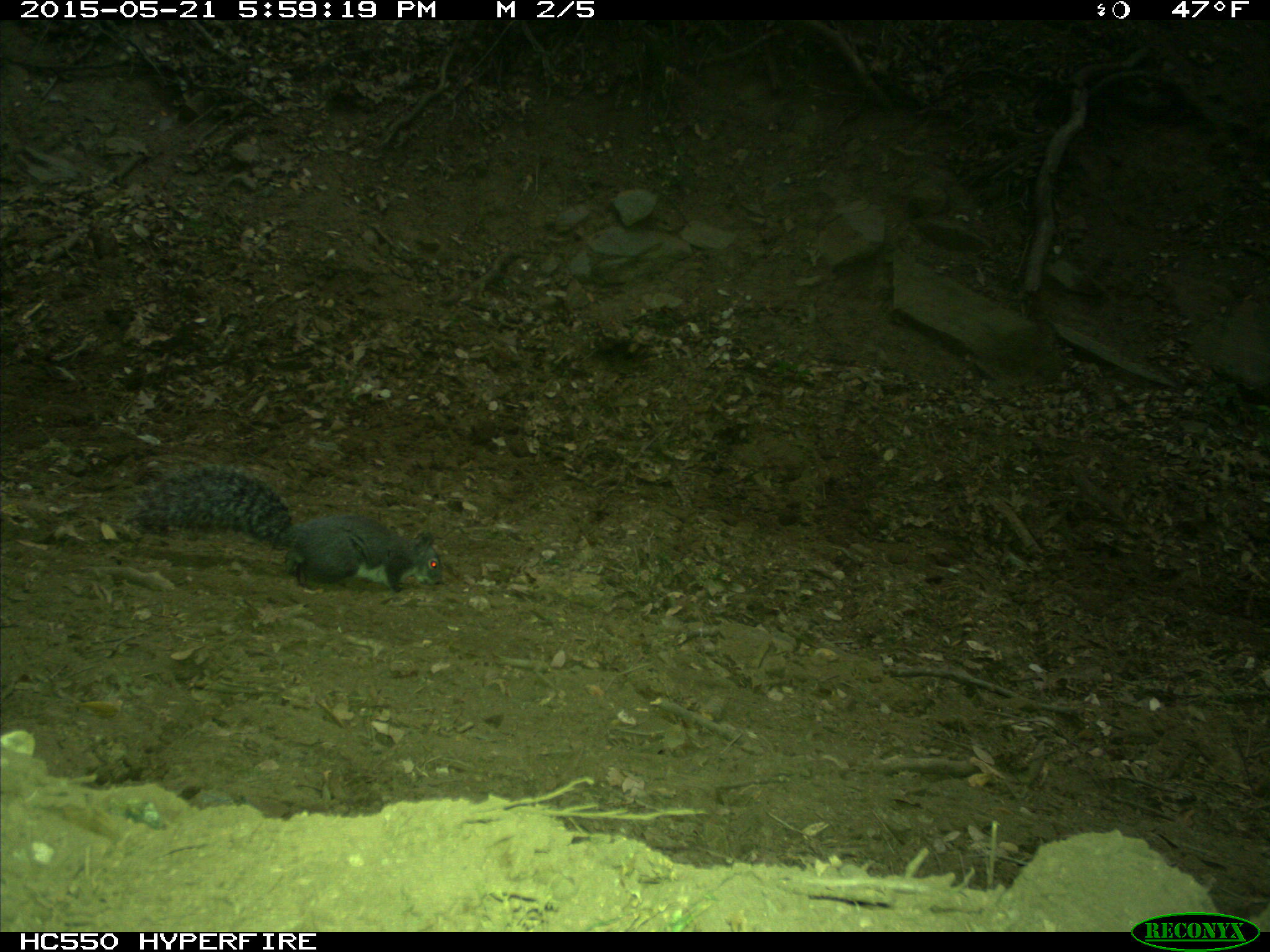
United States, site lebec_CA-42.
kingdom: Animalia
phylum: Chordata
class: Mammalia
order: Rodentia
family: Sciuridae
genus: Sciurus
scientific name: Sciurus carolinensis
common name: eastern gray squirrel